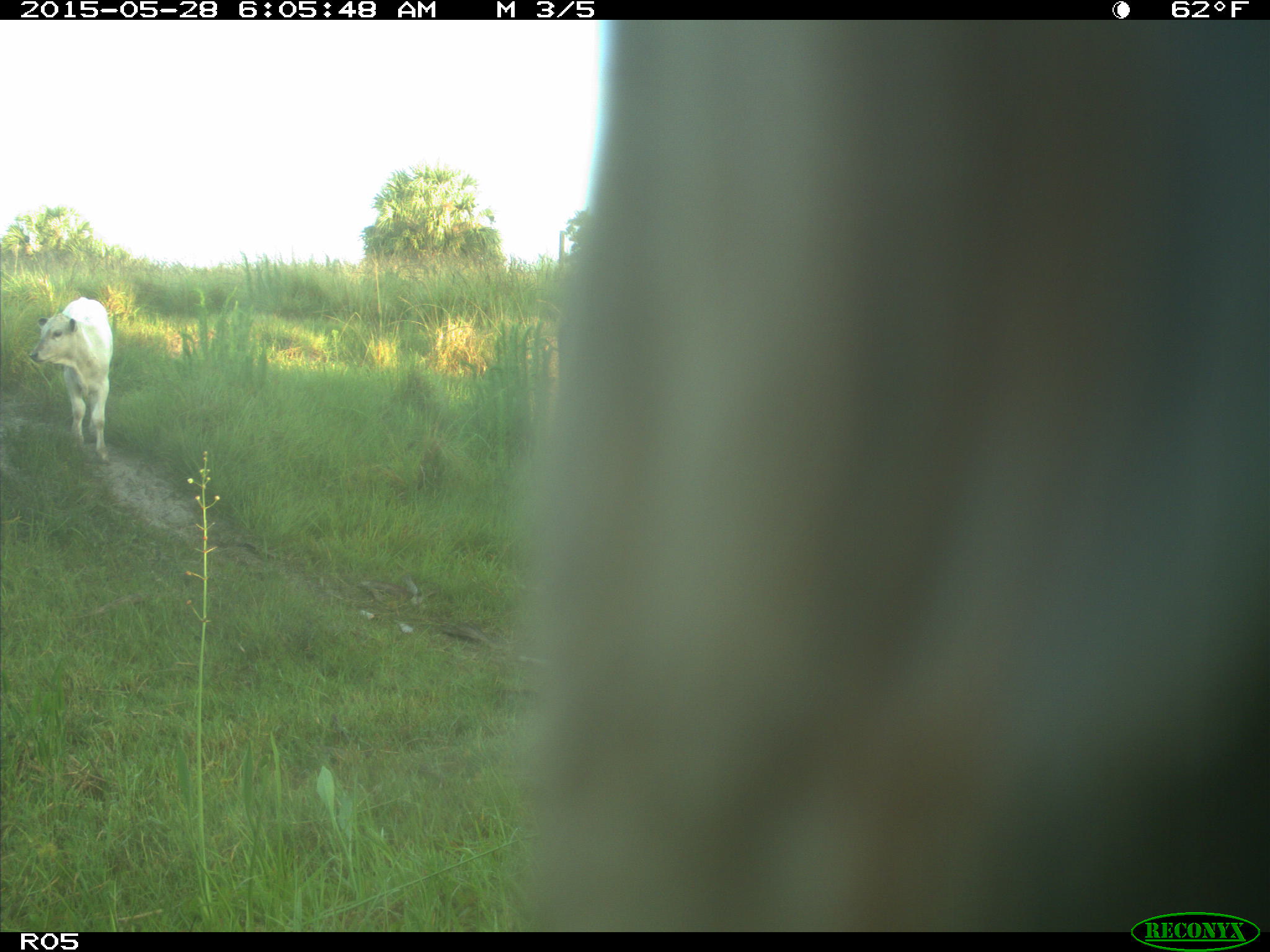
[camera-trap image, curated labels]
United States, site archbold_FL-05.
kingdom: Animalia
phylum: Chordata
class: Mammalia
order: Artiodactyla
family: Bovidae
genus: Bos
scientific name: Bos taurus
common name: domestic cow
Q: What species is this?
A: Bos taurus (domestic cow).